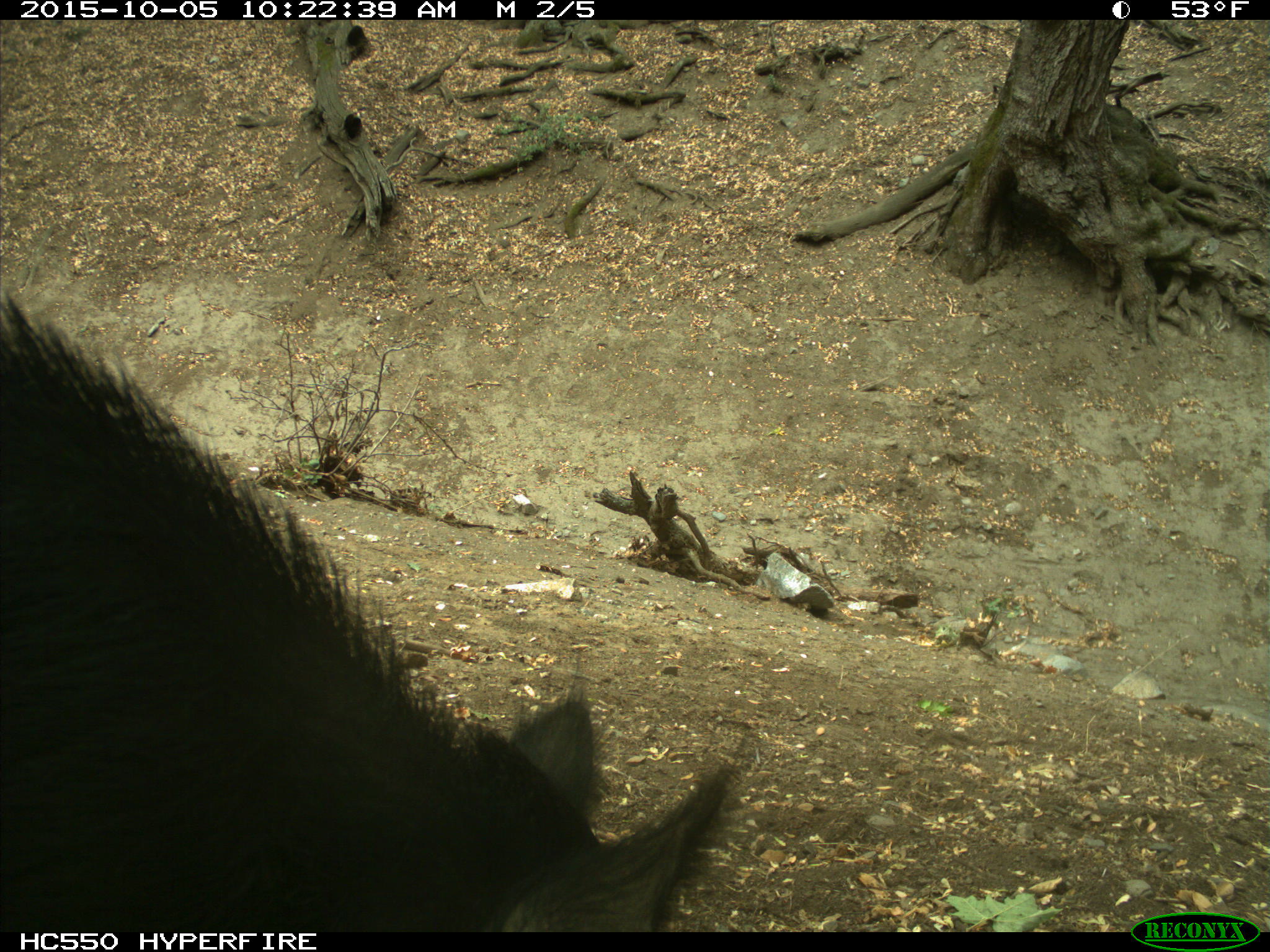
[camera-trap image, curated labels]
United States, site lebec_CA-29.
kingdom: Animalia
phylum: Chordata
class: Mammalia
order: Artiodactyla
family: Suidae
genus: Sus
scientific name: Sus scrofa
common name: wild boar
Sus scrofa (wild boar).